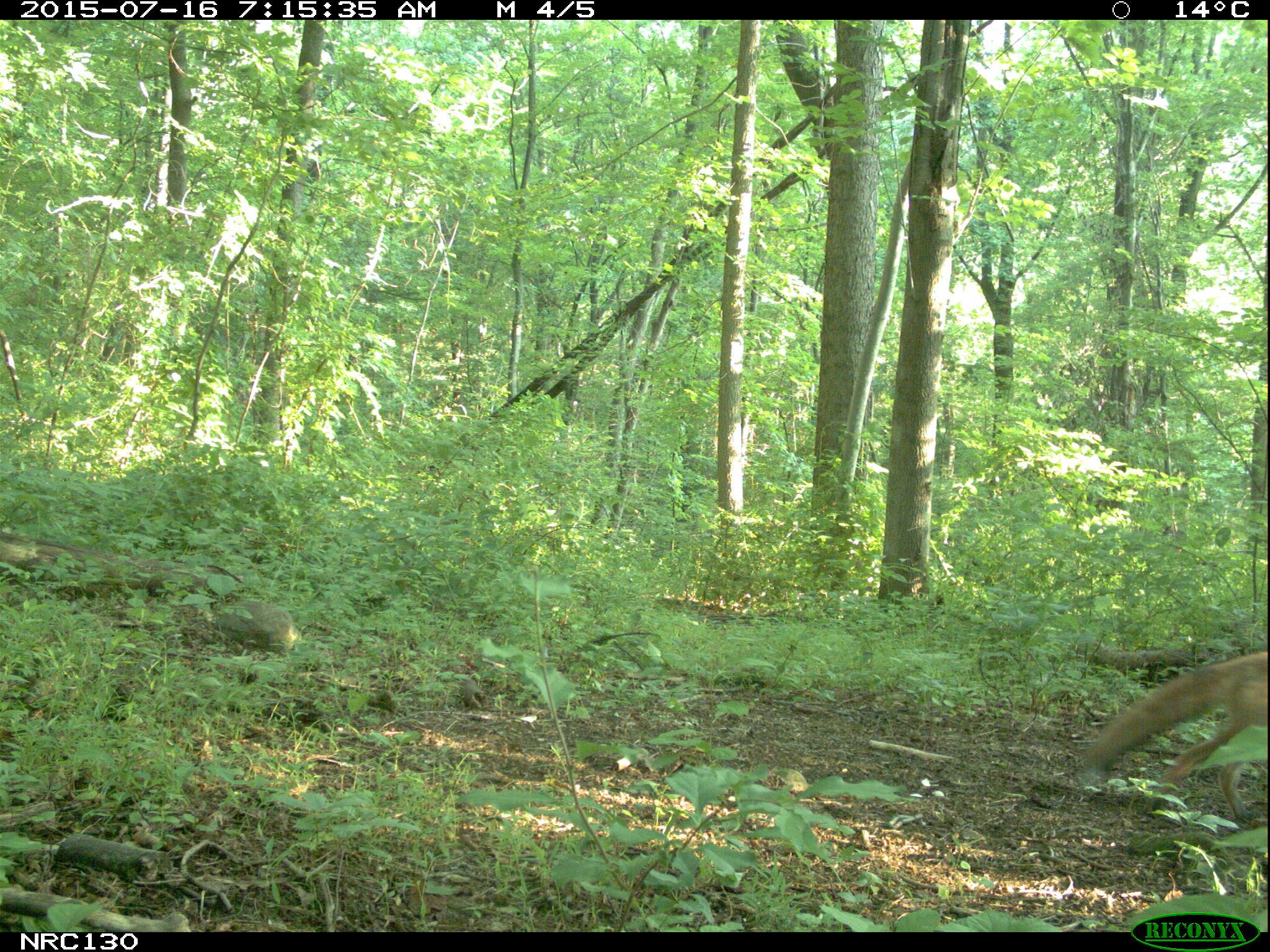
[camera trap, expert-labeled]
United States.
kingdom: Animalia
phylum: Chordata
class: Mammalia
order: Carnivora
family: Canidae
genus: Vulpes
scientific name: Vulpes vulpes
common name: red fox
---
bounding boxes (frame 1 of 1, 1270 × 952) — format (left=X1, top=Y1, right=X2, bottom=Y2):
Red Fox: (left=1081, top=613, right=1270, bottom=819)